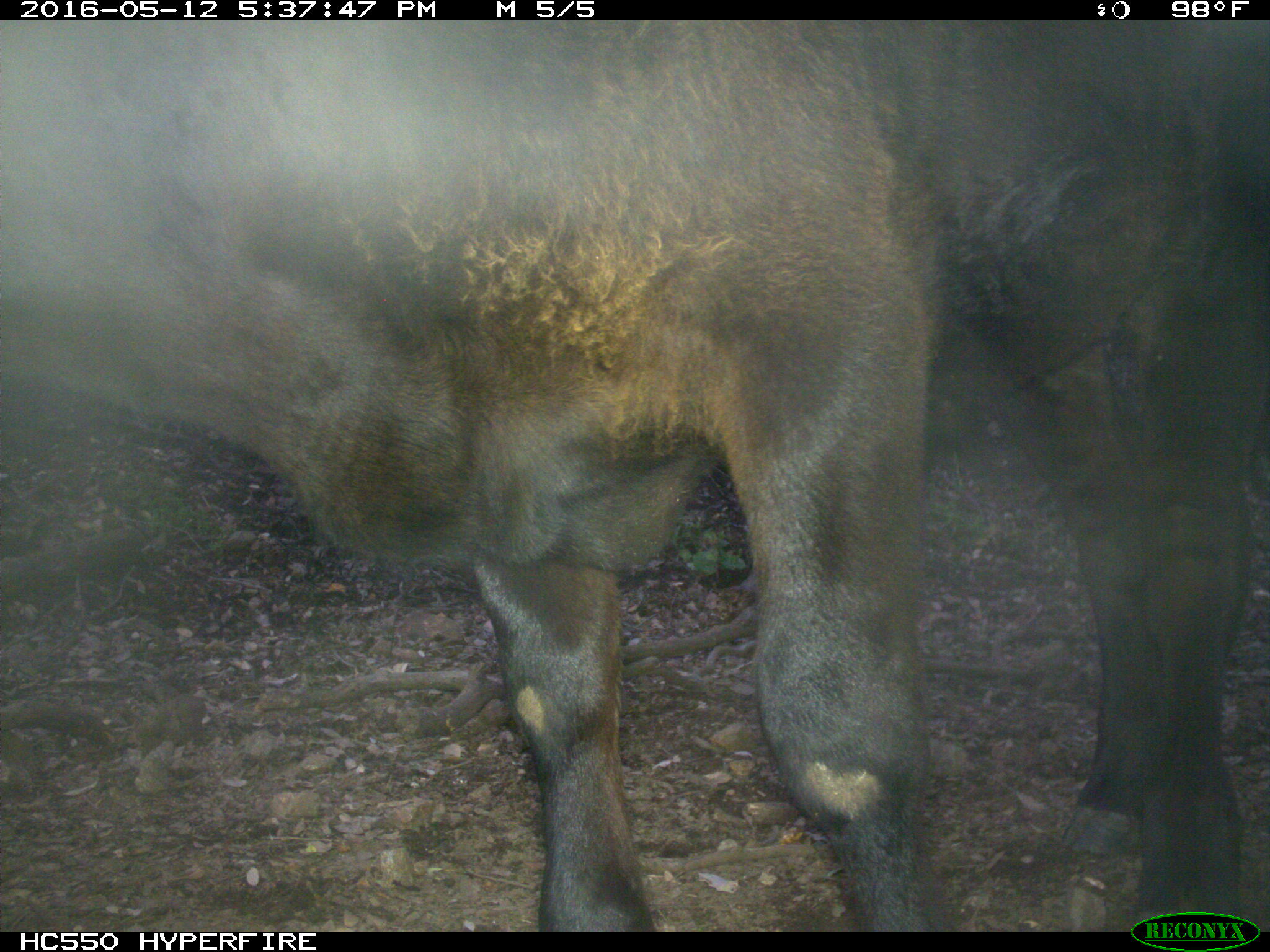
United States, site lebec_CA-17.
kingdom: Animalia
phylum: Chordata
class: Mammalia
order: Artiodactyla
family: Bovidae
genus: Bos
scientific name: Bos taurus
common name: domestic cow